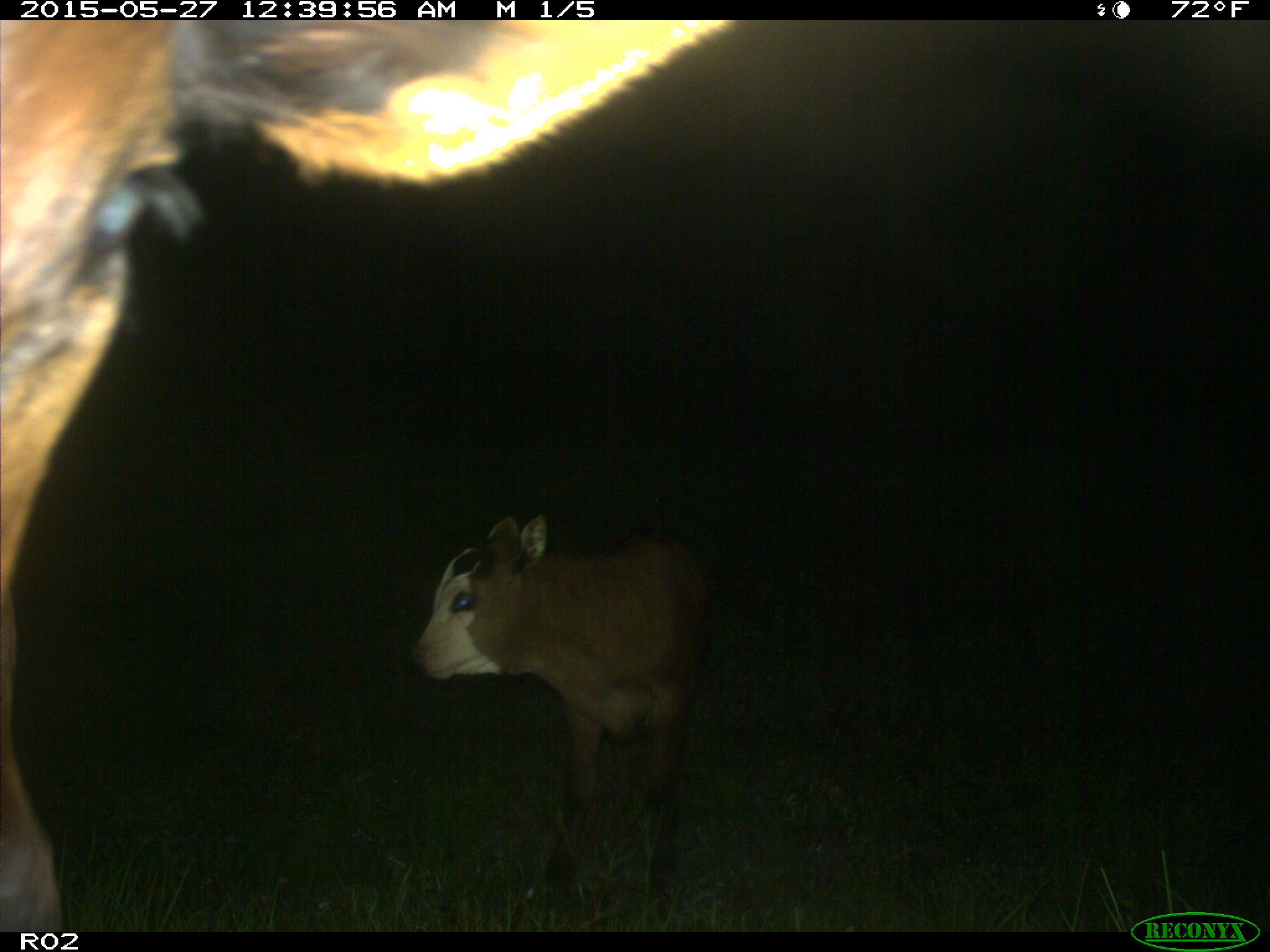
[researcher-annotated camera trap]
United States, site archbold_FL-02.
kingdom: Animalia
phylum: Chordata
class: Mammalia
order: Artiodactyla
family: Bovidae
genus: Bos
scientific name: Bos taurus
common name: domestic cow